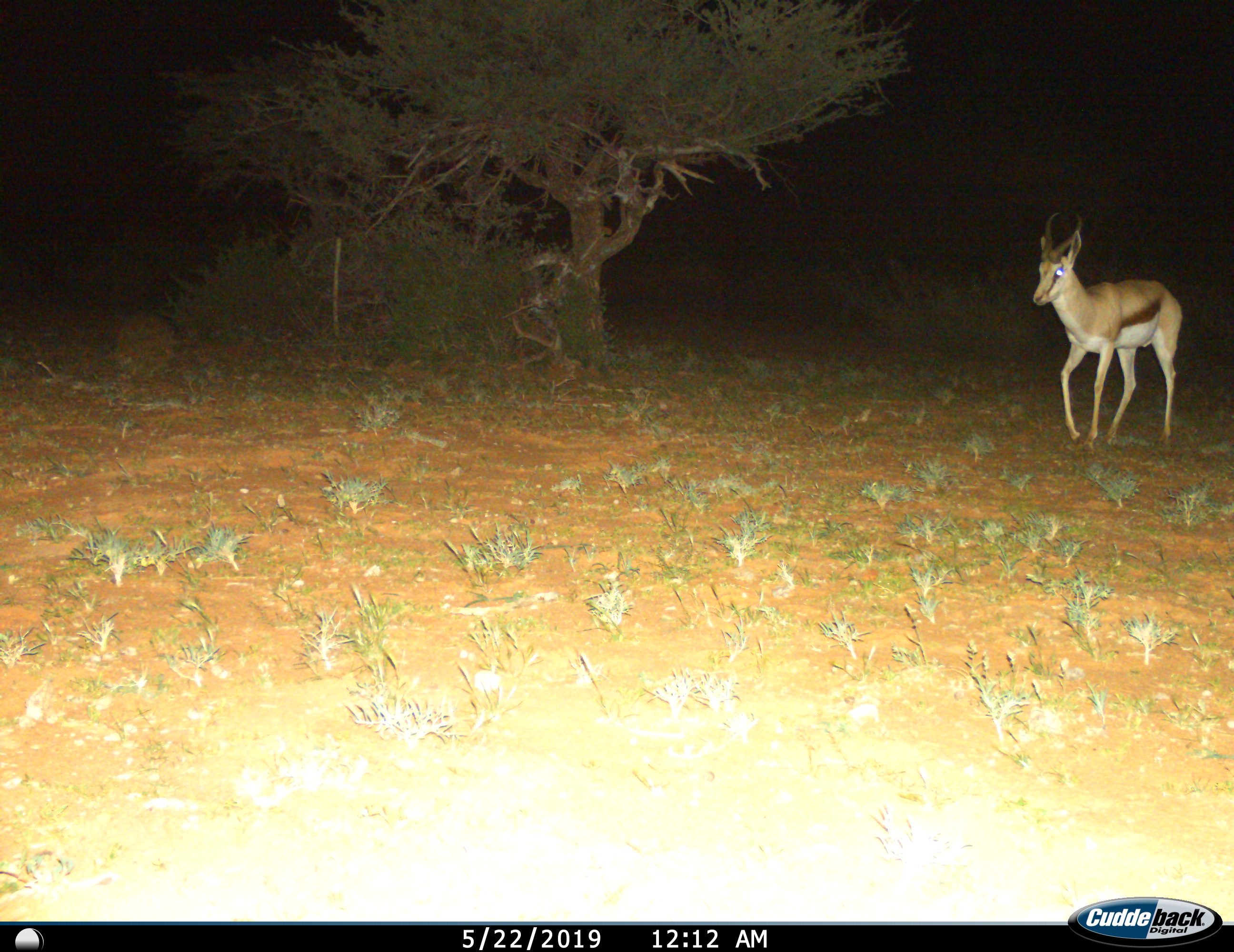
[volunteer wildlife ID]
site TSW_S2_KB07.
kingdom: Animalia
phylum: Chordata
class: Mammalia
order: Artiodactyla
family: Bovidae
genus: Antidorcas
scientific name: Antidorcas marsupialis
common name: springbok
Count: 1.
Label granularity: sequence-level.